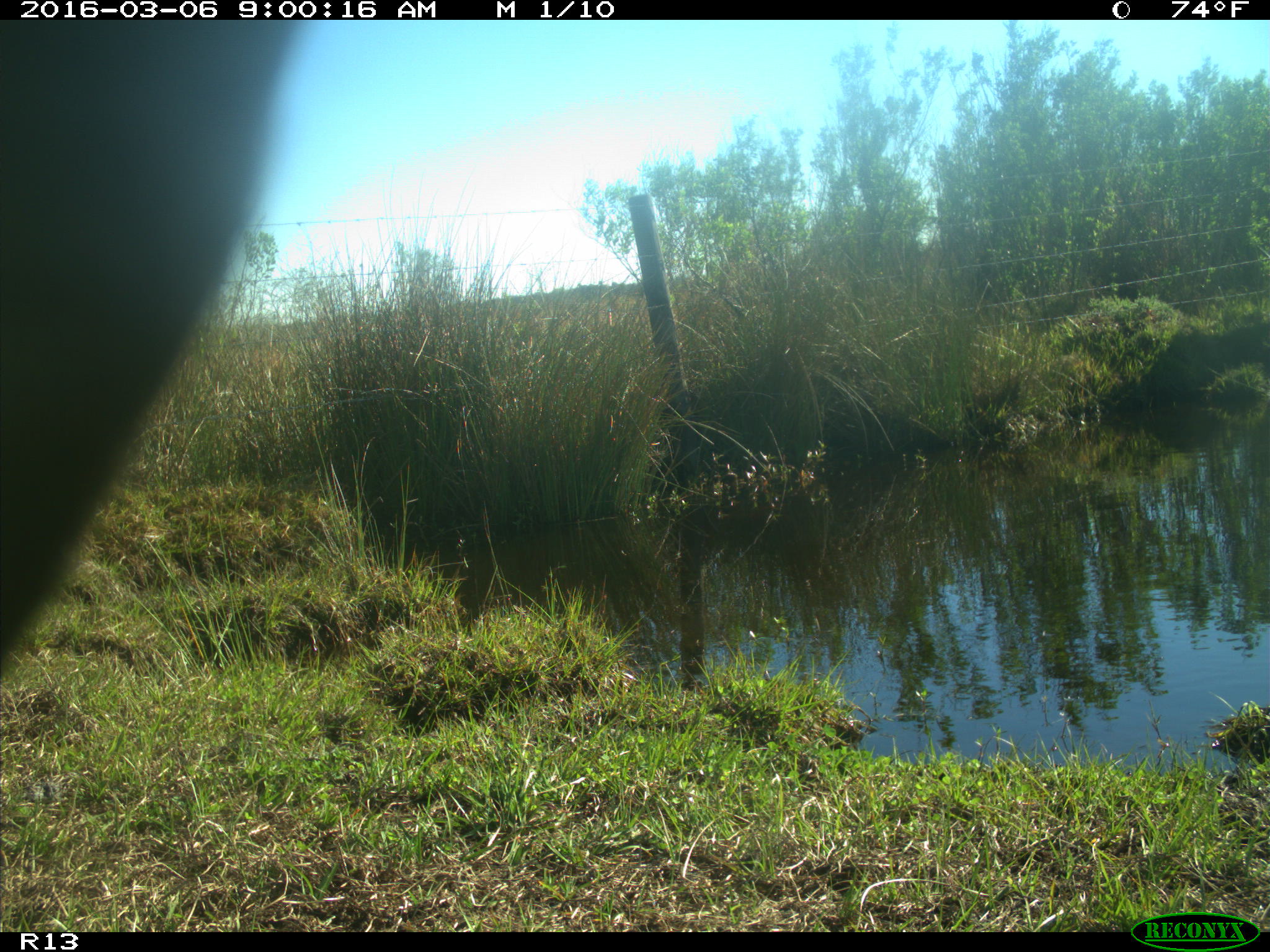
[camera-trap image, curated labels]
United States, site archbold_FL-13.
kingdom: Animalia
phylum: Chordata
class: Mammalia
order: Artiodactyla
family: Bovidae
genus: Bos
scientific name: Bos taurus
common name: domestic cow